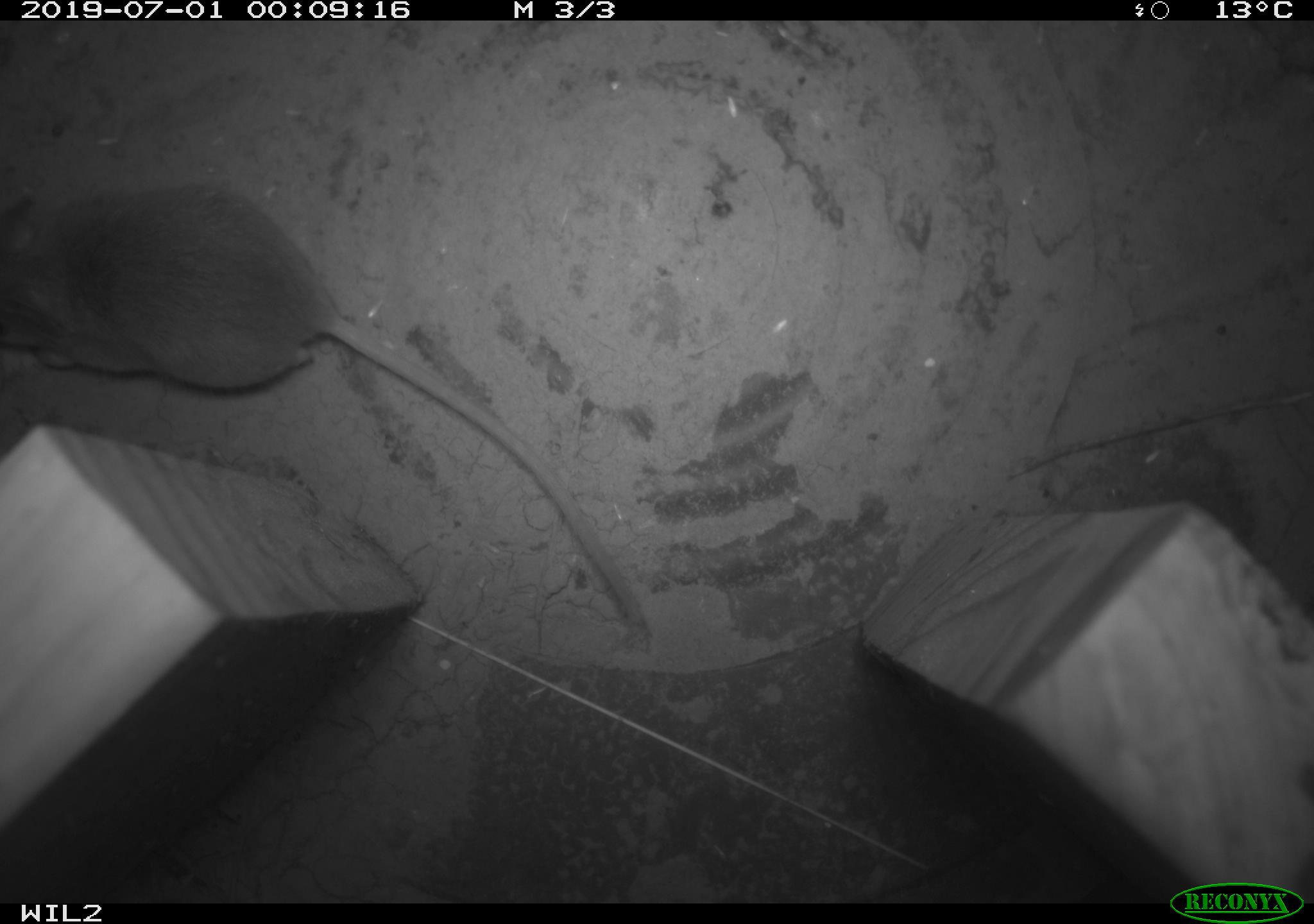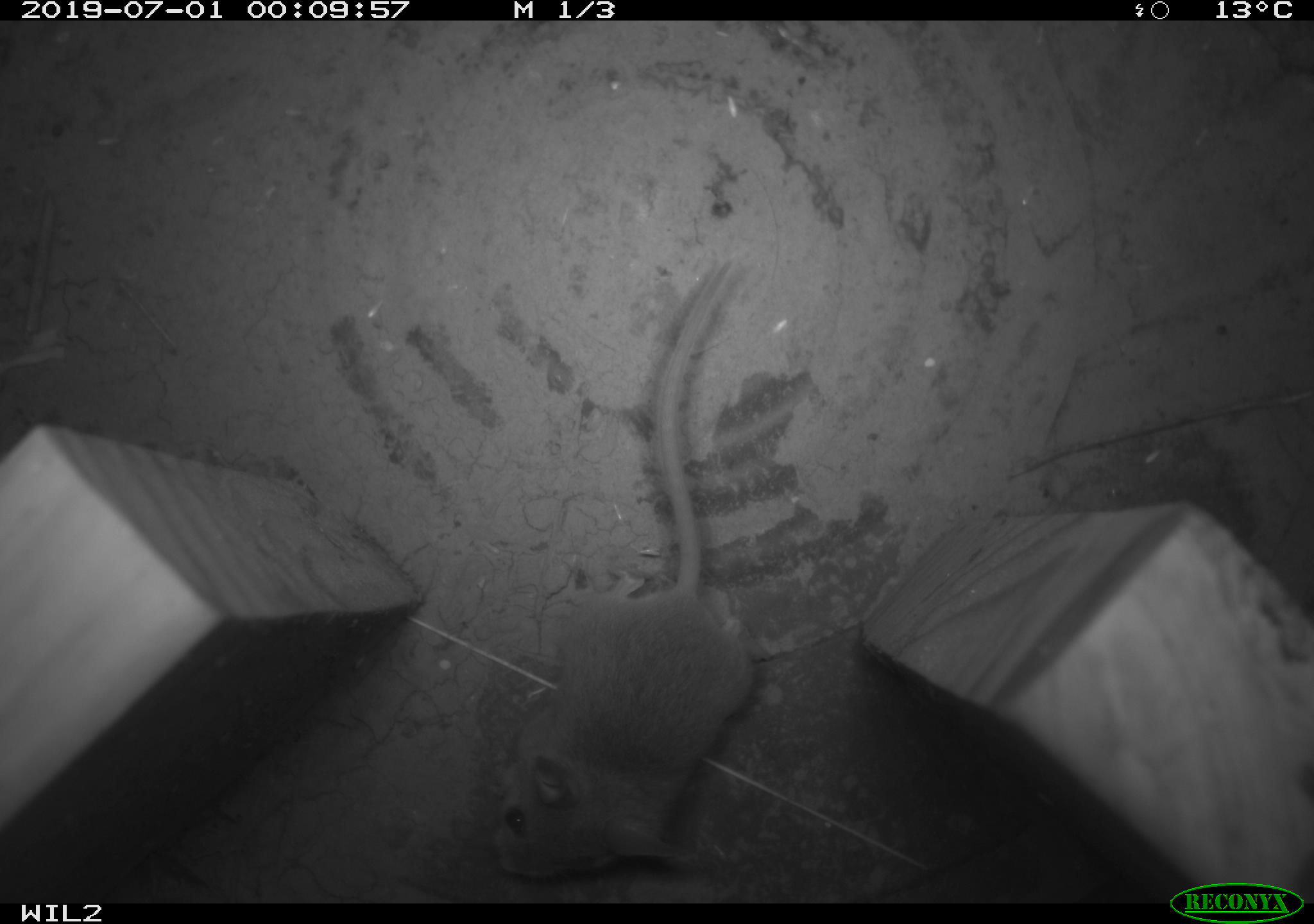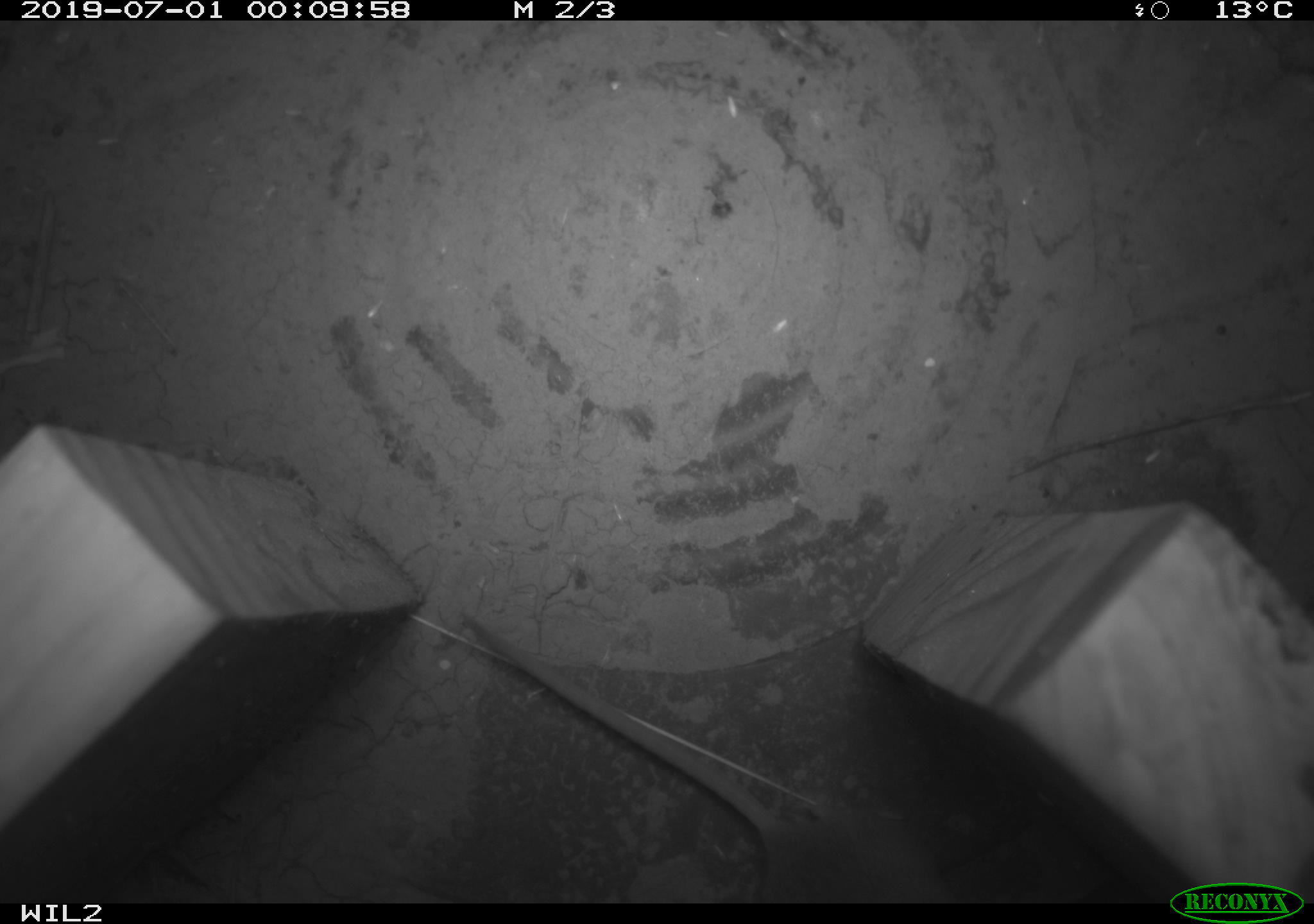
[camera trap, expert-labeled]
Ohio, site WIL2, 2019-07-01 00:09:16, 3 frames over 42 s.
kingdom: Animalia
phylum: Chordata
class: Mammalia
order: Rodentia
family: Cricetidae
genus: Peromyscus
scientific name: Peromyscus leucopus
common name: white-footed mouse